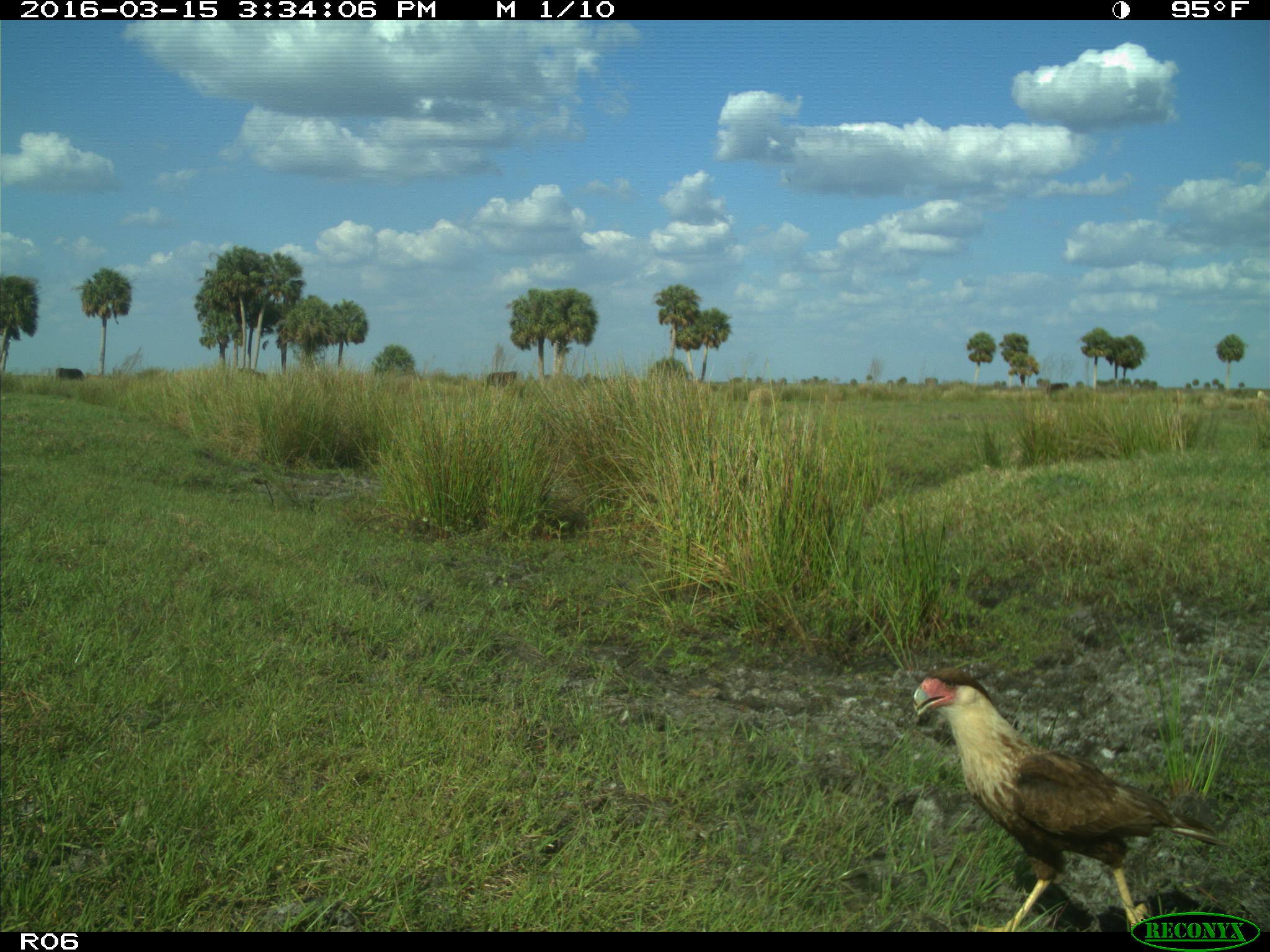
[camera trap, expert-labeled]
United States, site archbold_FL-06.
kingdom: Animalia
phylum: Chordata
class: Mammalia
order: Artiodactyla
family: Bovidae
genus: Bos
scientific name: Bos taurus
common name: domestic cow